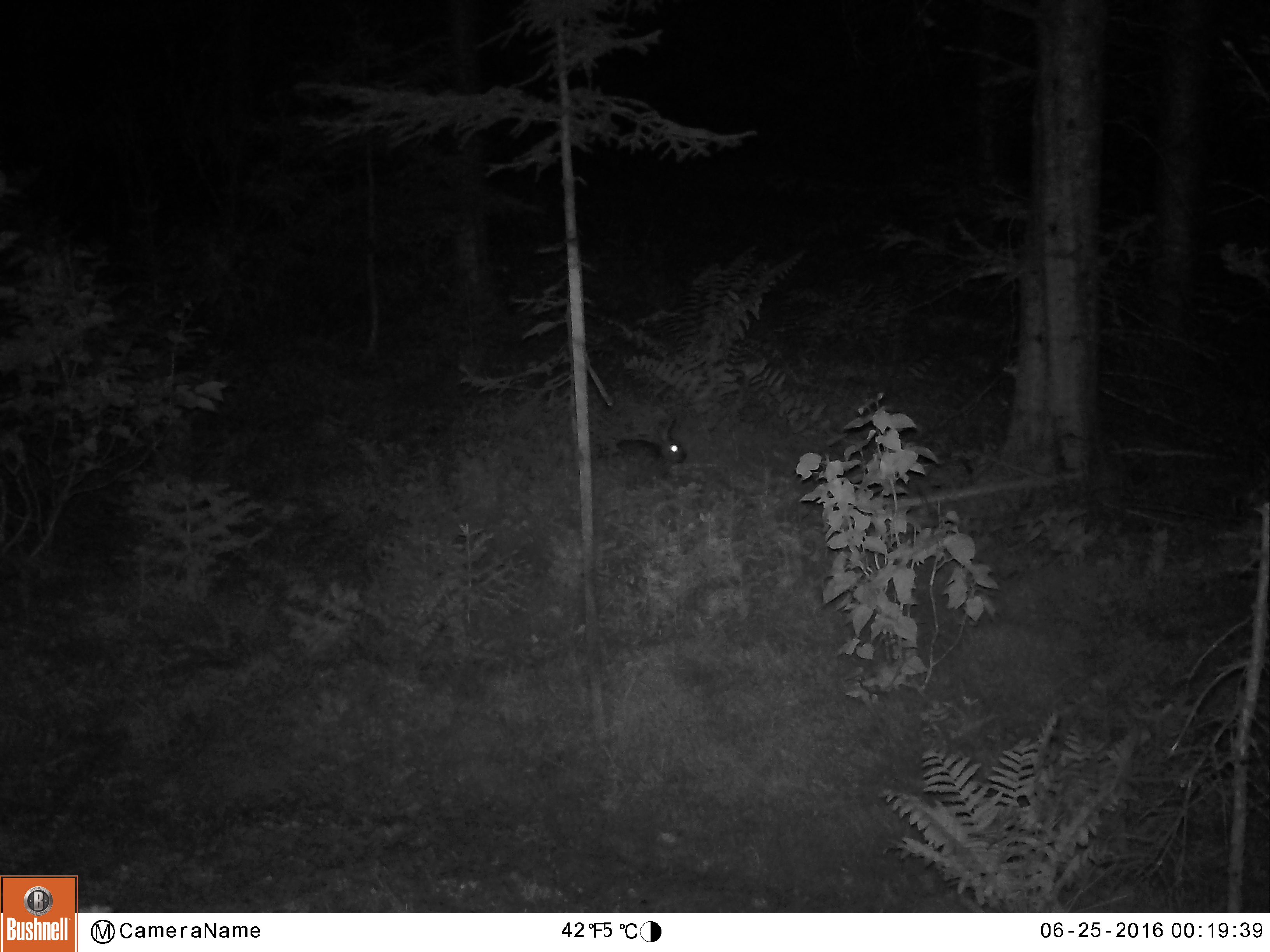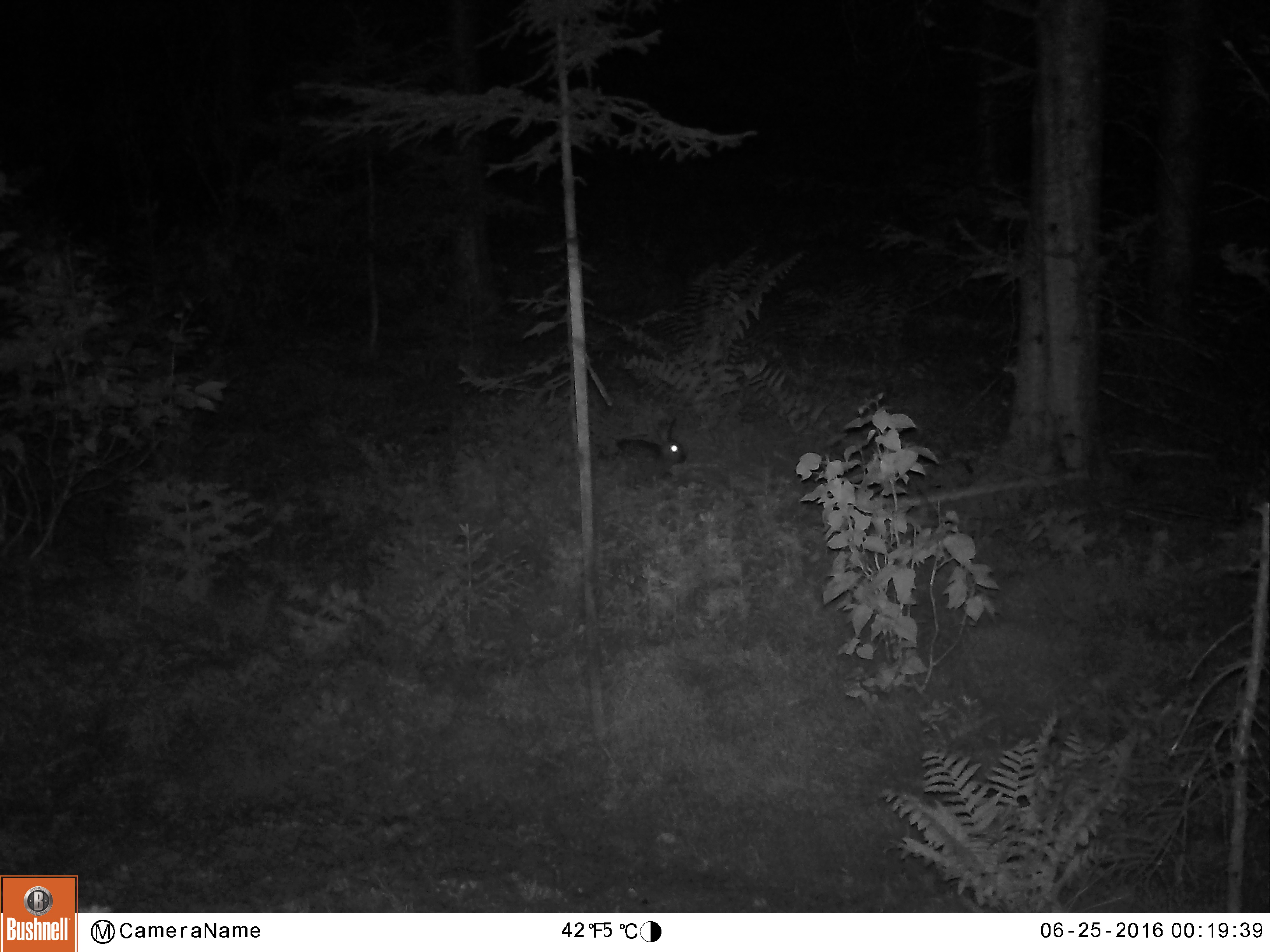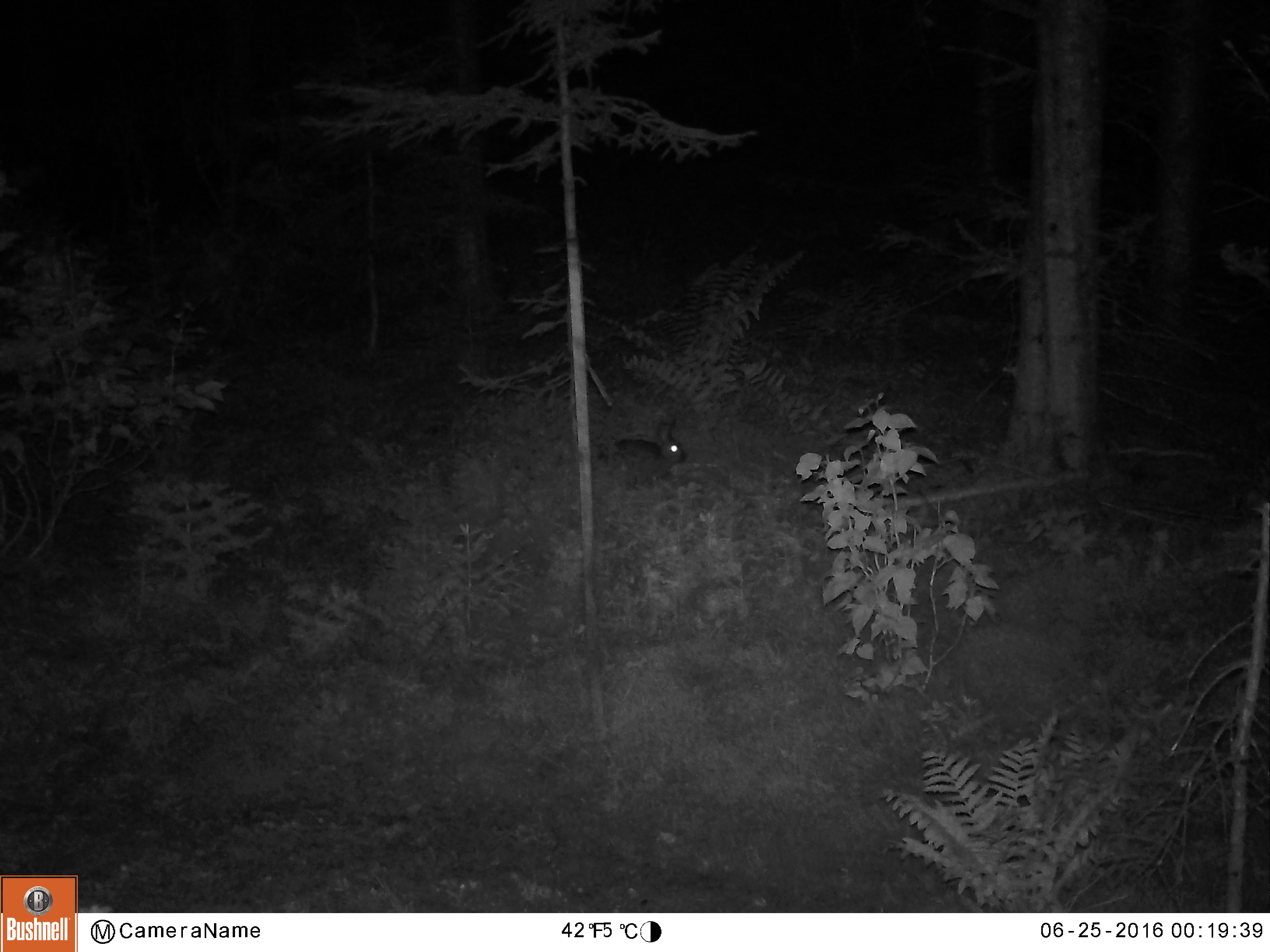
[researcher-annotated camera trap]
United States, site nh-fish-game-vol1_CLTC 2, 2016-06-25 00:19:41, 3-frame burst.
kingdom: Animalia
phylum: Chordata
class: Mammalia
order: Lagomorpha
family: Leporidae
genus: Lepus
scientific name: Lepus americanus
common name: snowshoe hare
Snowshoe hare (Lepus americanus).